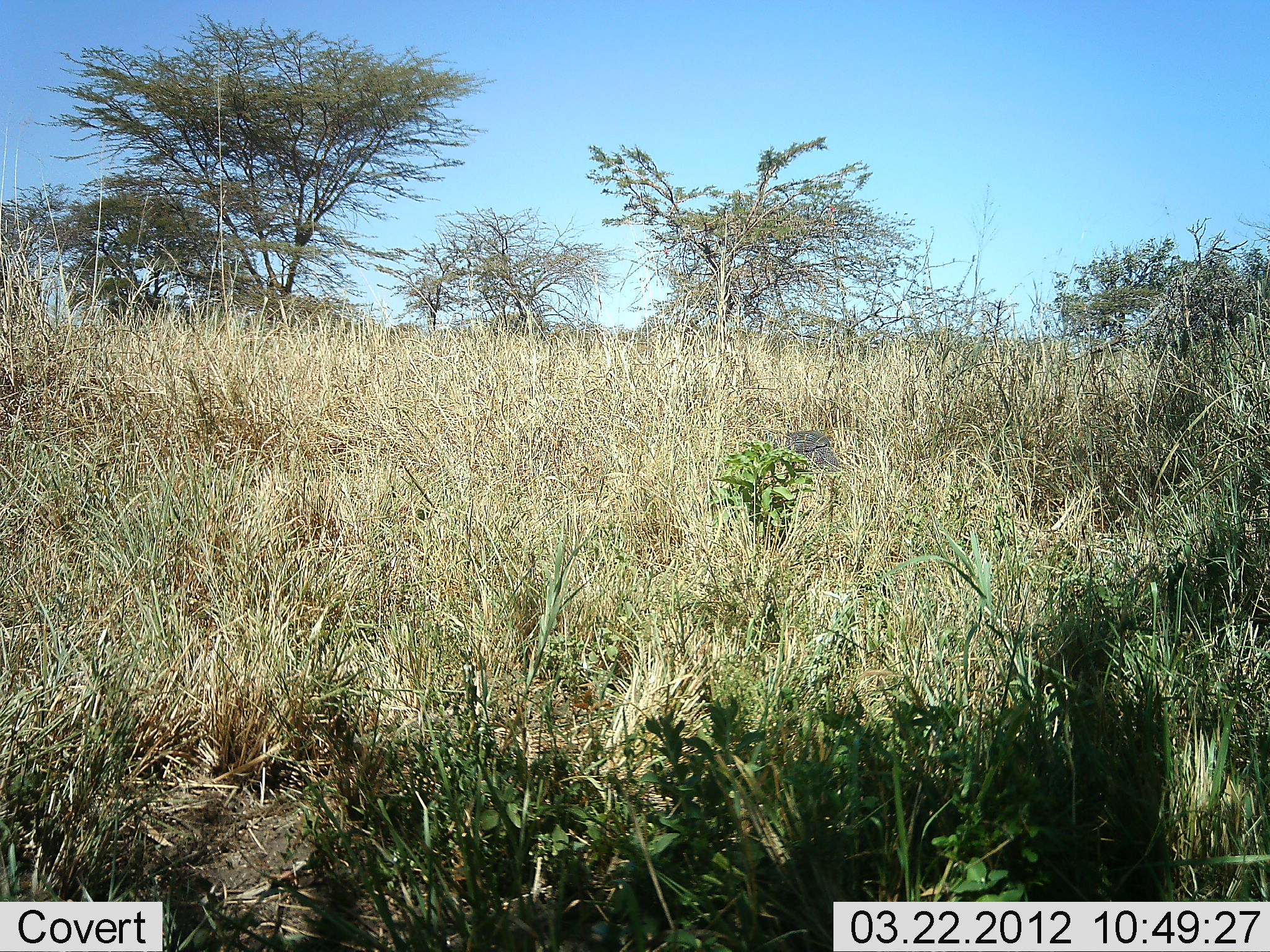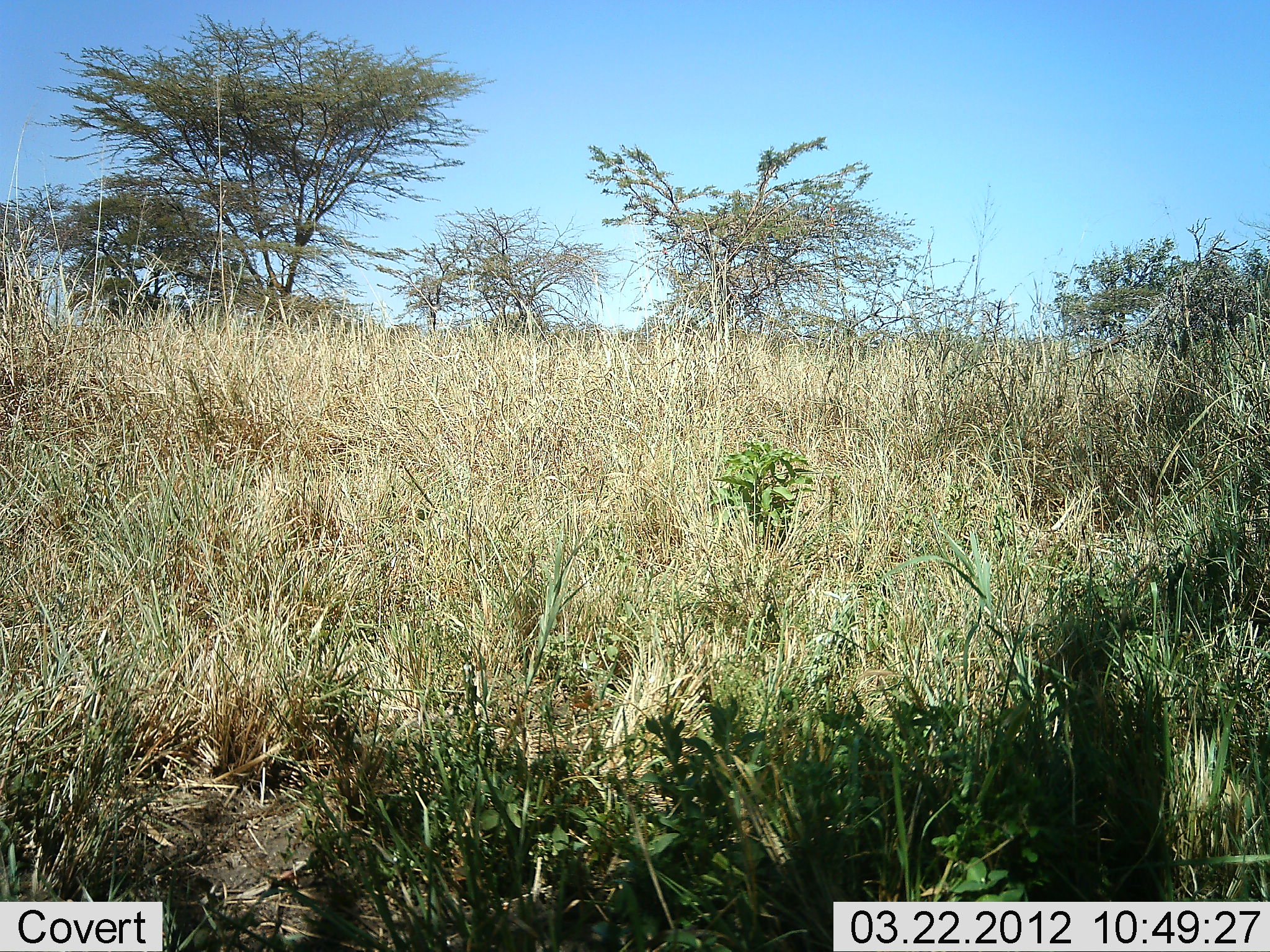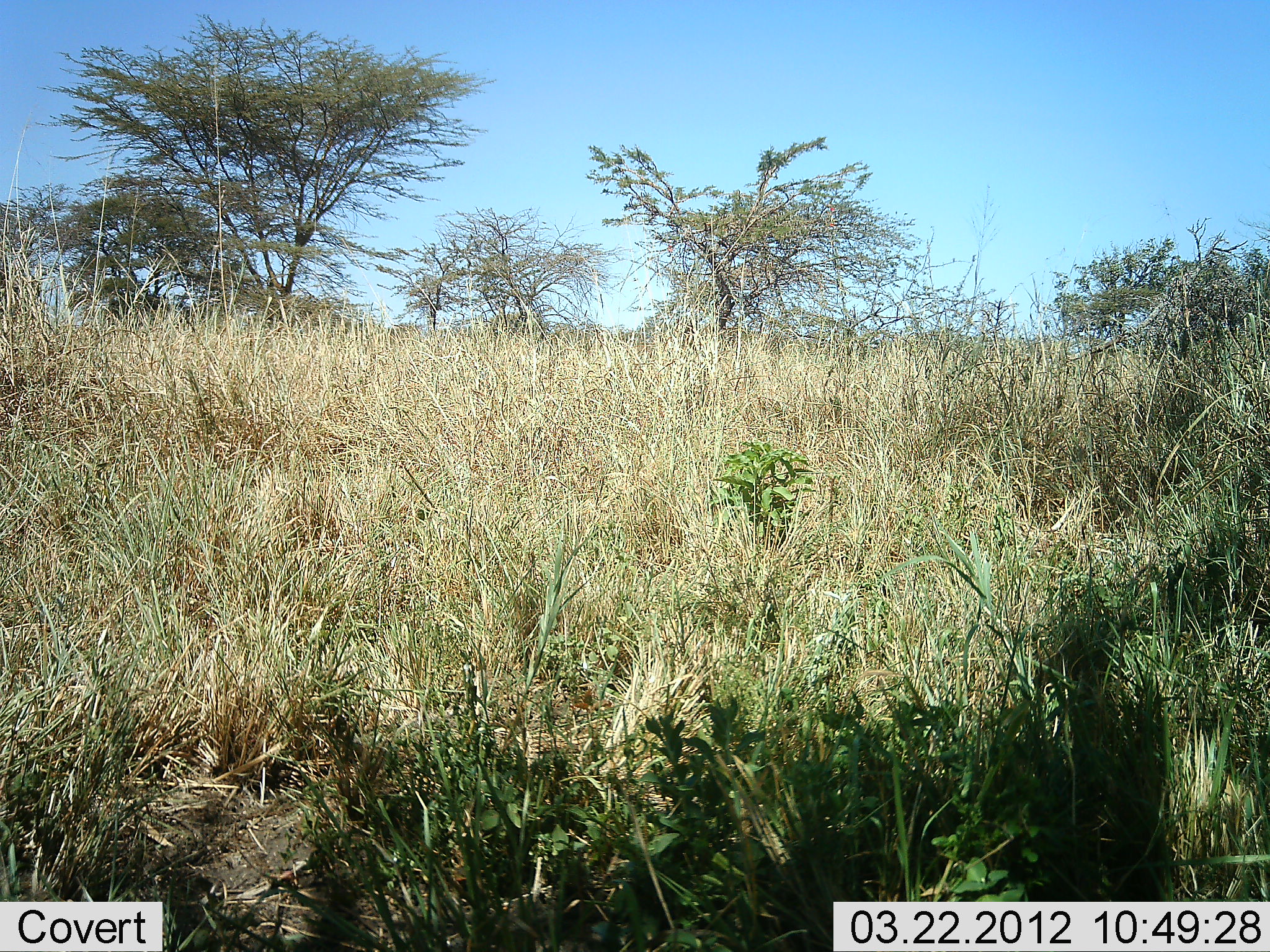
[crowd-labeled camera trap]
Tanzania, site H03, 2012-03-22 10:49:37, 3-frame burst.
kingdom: Animalia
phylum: Chordata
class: Aves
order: Galliformes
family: Numididae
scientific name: Numididae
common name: guinea fowl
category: guineafowl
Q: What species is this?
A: Guineafowl (guinea fowl) (Numididae).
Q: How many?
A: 1.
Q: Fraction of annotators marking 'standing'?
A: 20%.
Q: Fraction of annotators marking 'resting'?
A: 0%.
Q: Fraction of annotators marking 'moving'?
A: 80%.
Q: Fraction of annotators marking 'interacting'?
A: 0%.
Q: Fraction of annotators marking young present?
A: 0%.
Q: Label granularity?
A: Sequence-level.